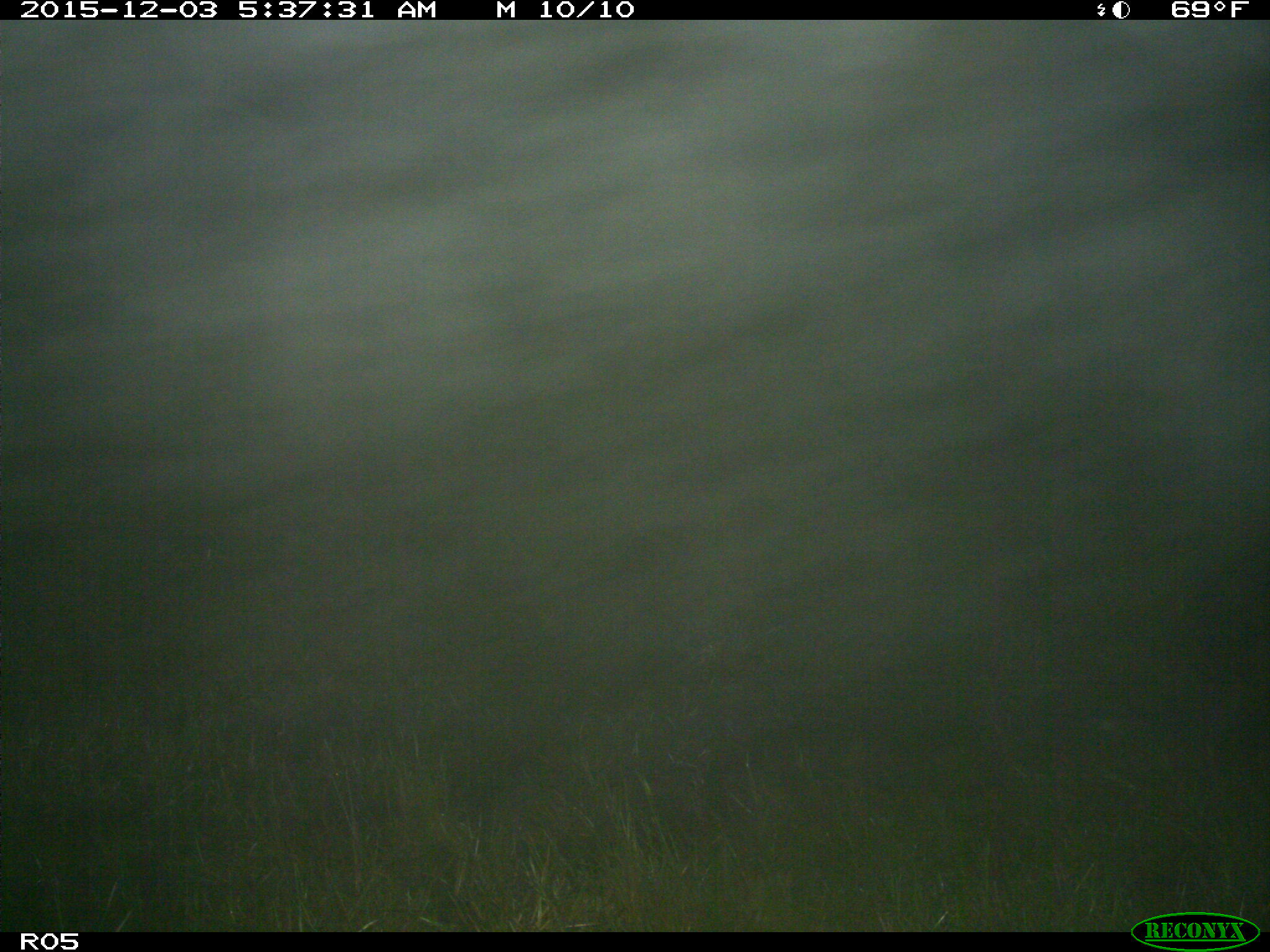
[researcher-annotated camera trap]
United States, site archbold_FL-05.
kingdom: Animalia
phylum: Chordata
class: Mammalia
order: Artiodactyla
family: Suidae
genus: Sus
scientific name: Sus scrofa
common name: wild boar